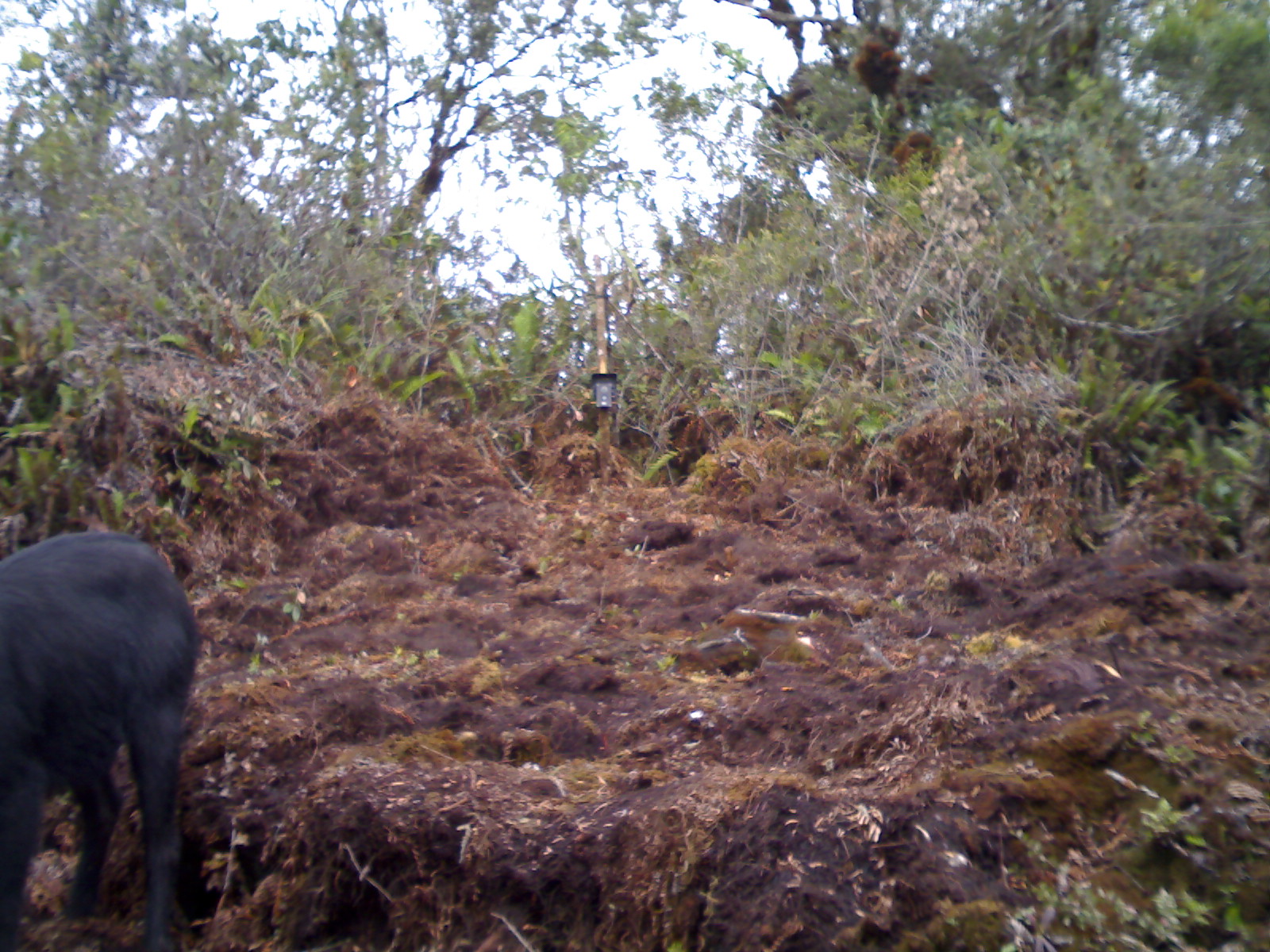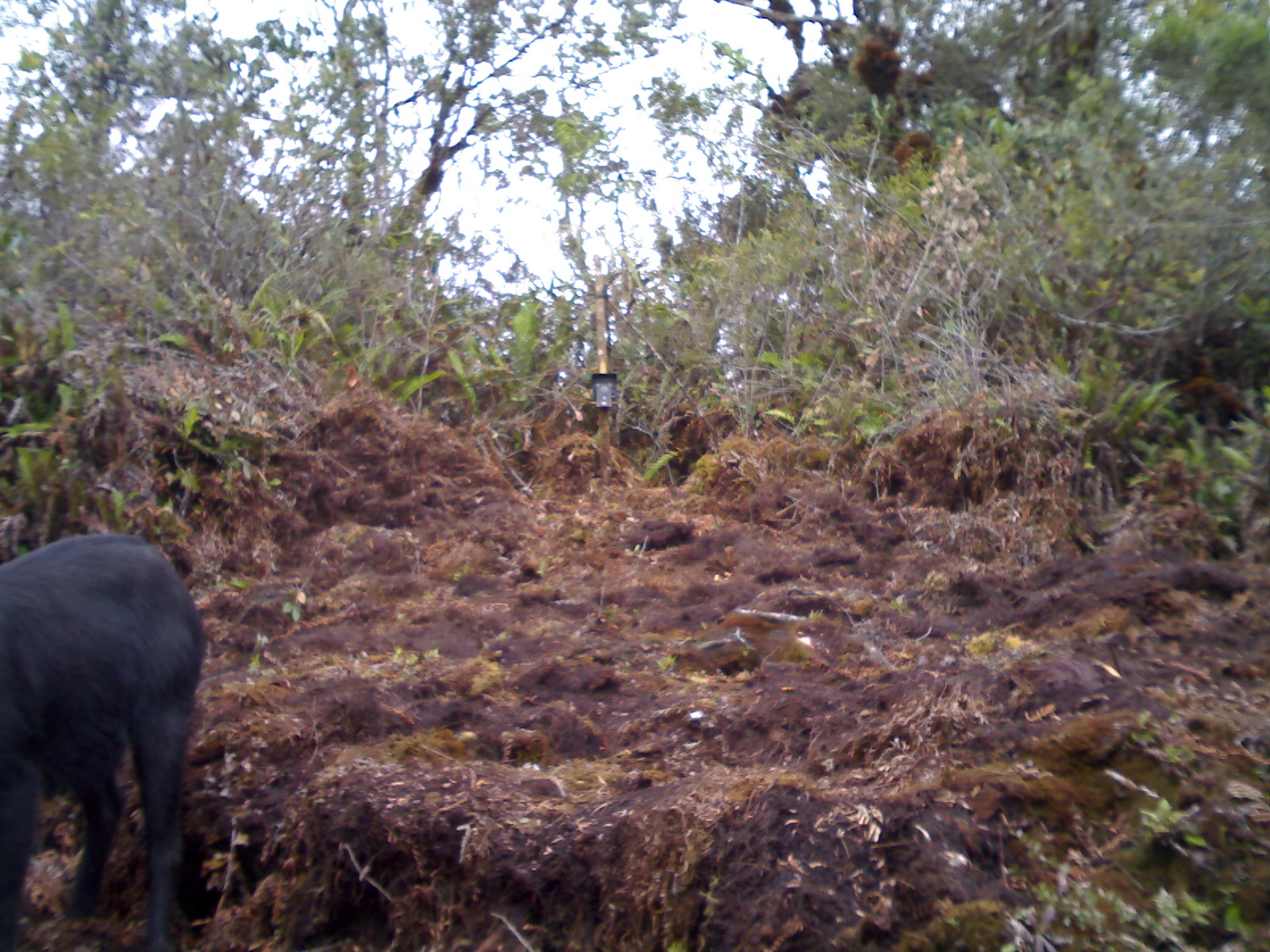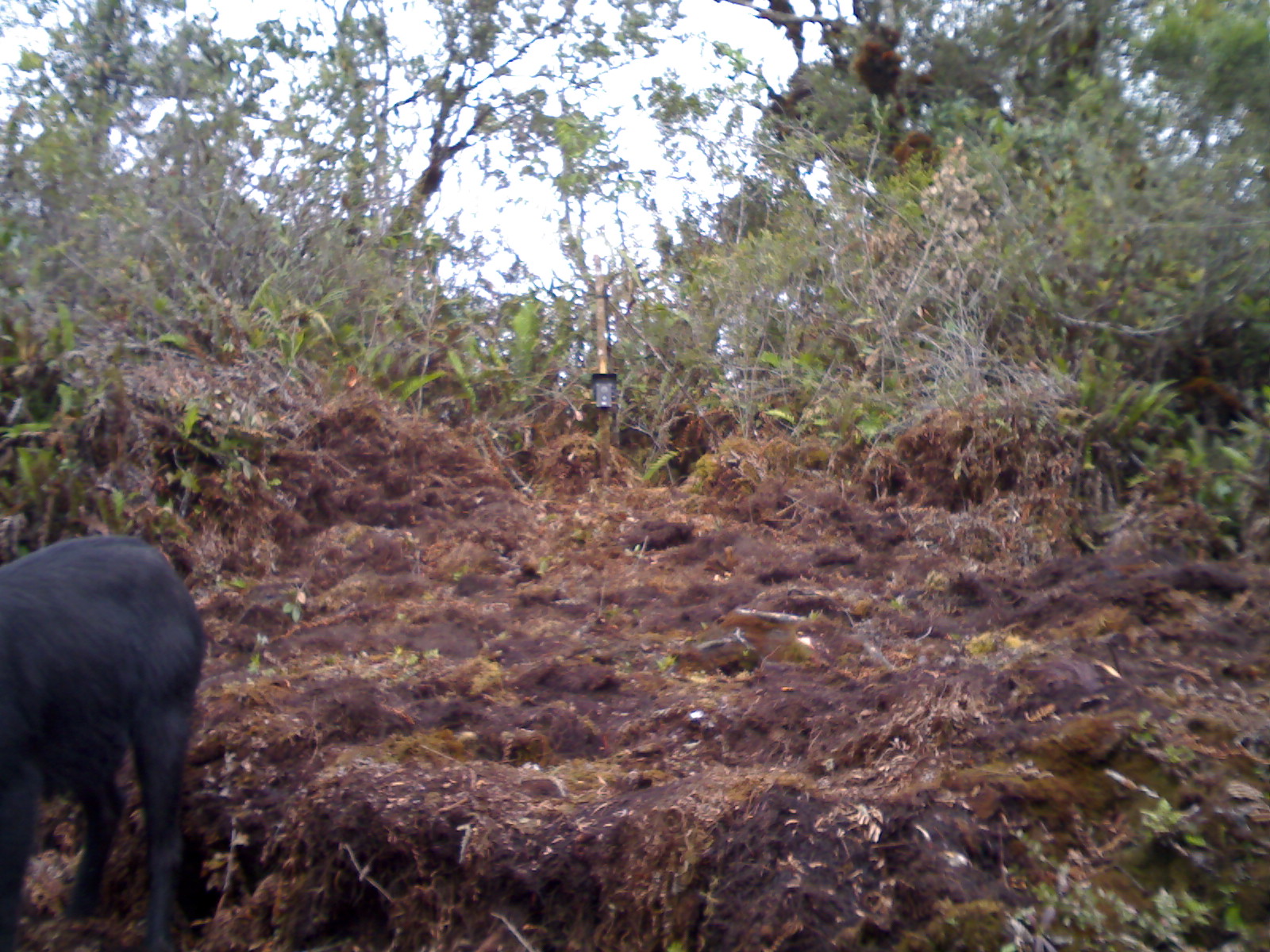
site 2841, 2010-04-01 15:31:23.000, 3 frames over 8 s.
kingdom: Animalia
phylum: Chordata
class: Mammalia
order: Artiodactyla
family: Bovidae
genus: Capricornis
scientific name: Capricornis sumatraensis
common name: southern serow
Capricornis sumatraensis (southern serow), count 1, sex male.